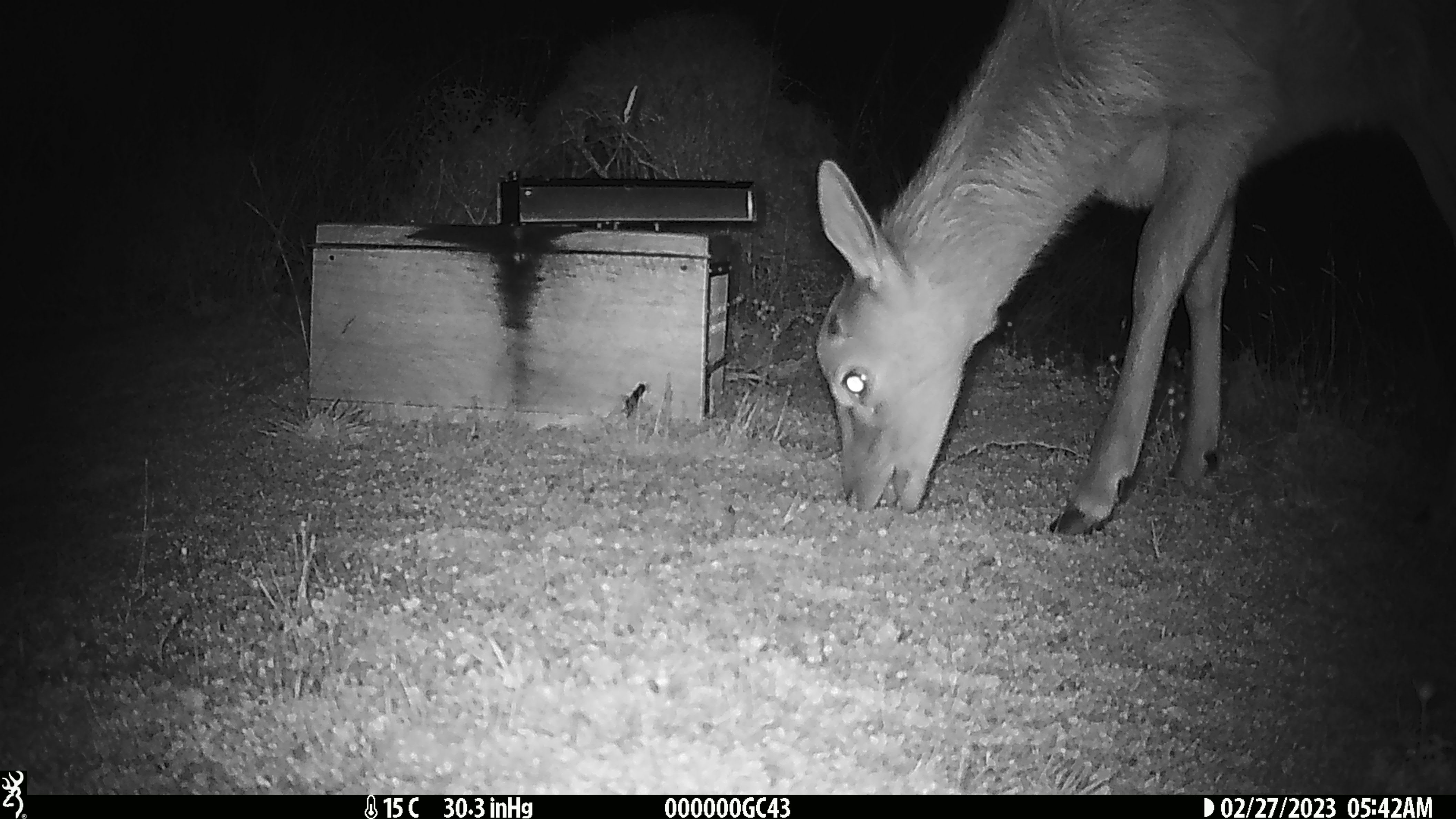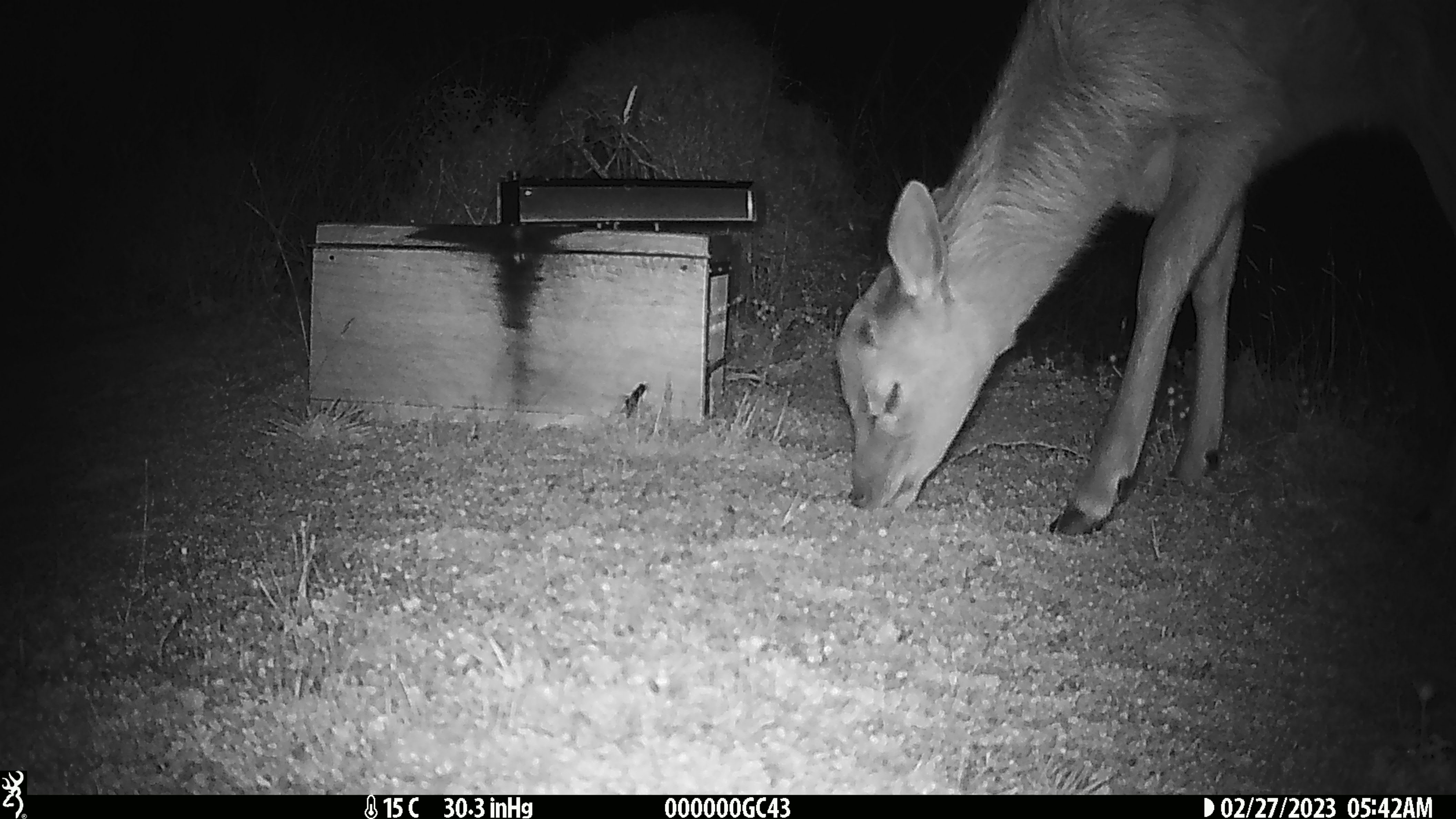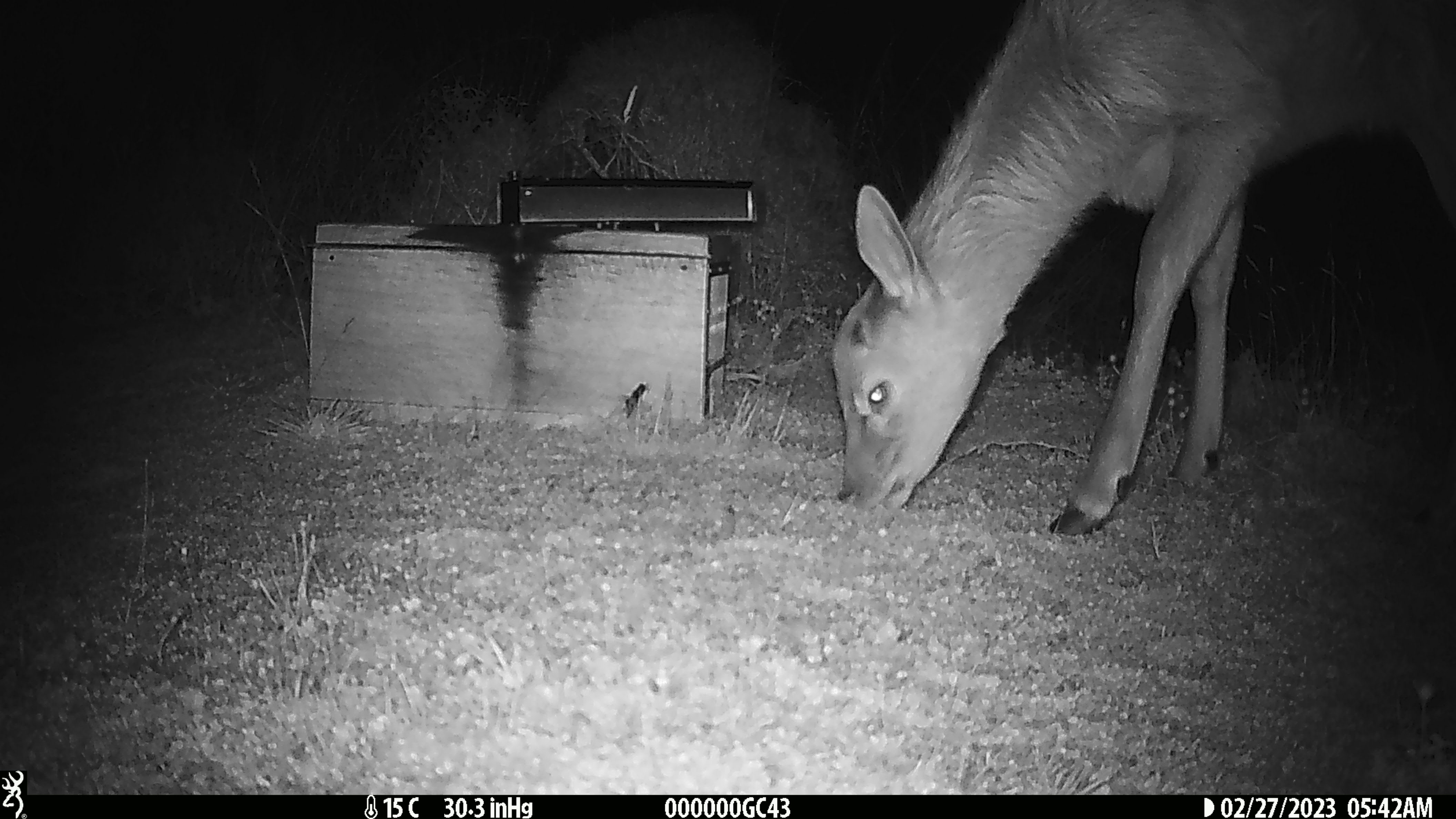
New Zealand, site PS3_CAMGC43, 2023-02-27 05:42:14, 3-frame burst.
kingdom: Animalia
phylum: Chordata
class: Mammalia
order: Artiodactyla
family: Cervidae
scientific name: Cervidae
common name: deer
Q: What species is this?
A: Deer (Cervidae).